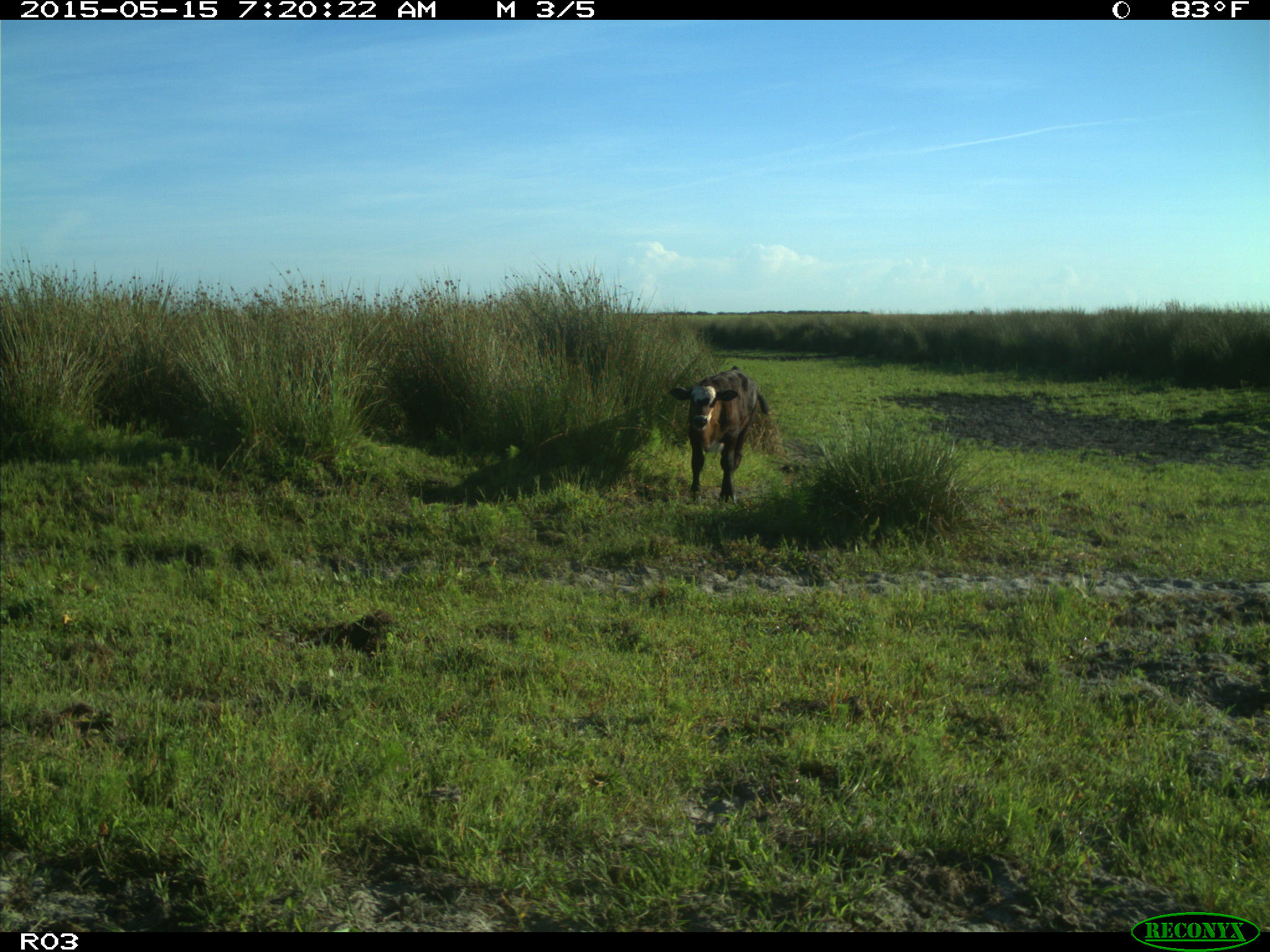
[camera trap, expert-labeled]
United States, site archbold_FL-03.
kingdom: Animalia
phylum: Chordata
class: Mammalia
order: Artiodactyla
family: Bovidae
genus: Bos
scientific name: Bos taurus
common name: domestic cow